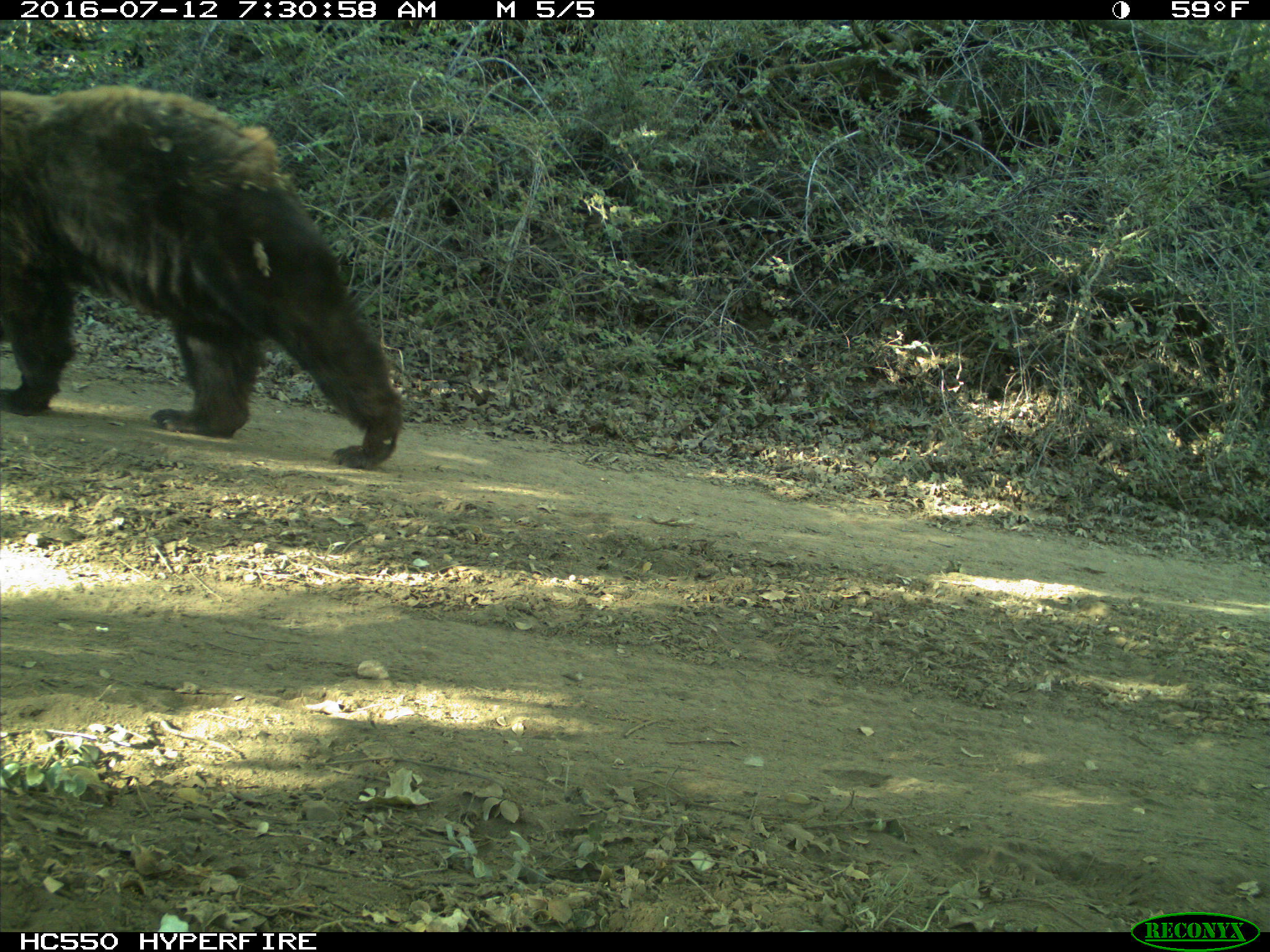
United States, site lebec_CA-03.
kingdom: Animalia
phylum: Chordata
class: Mammalia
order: Carnivora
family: Ursidae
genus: Ursus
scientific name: Ursus americanus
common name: american black bear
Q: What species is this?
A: Ursus americanus (american black bear).